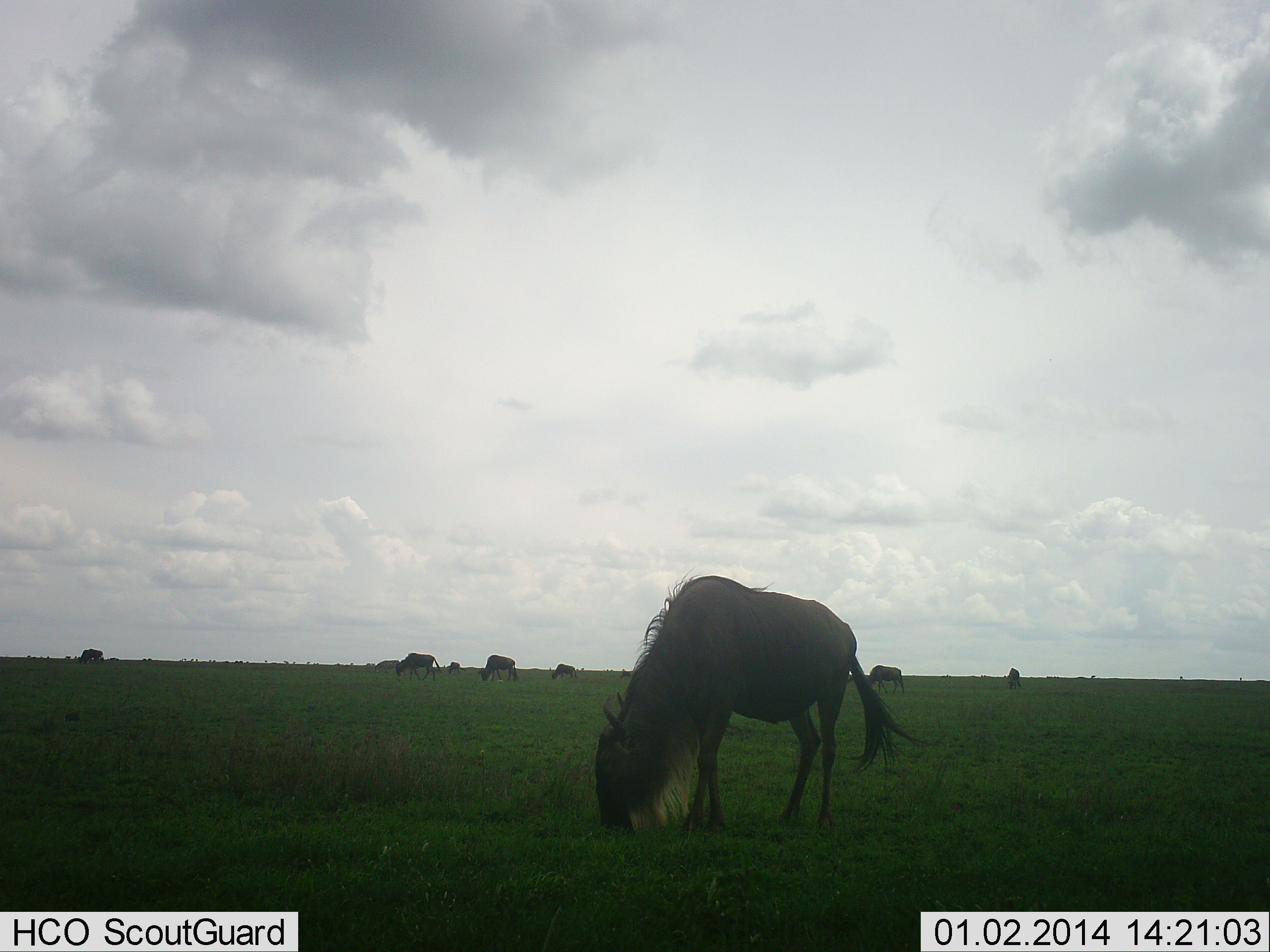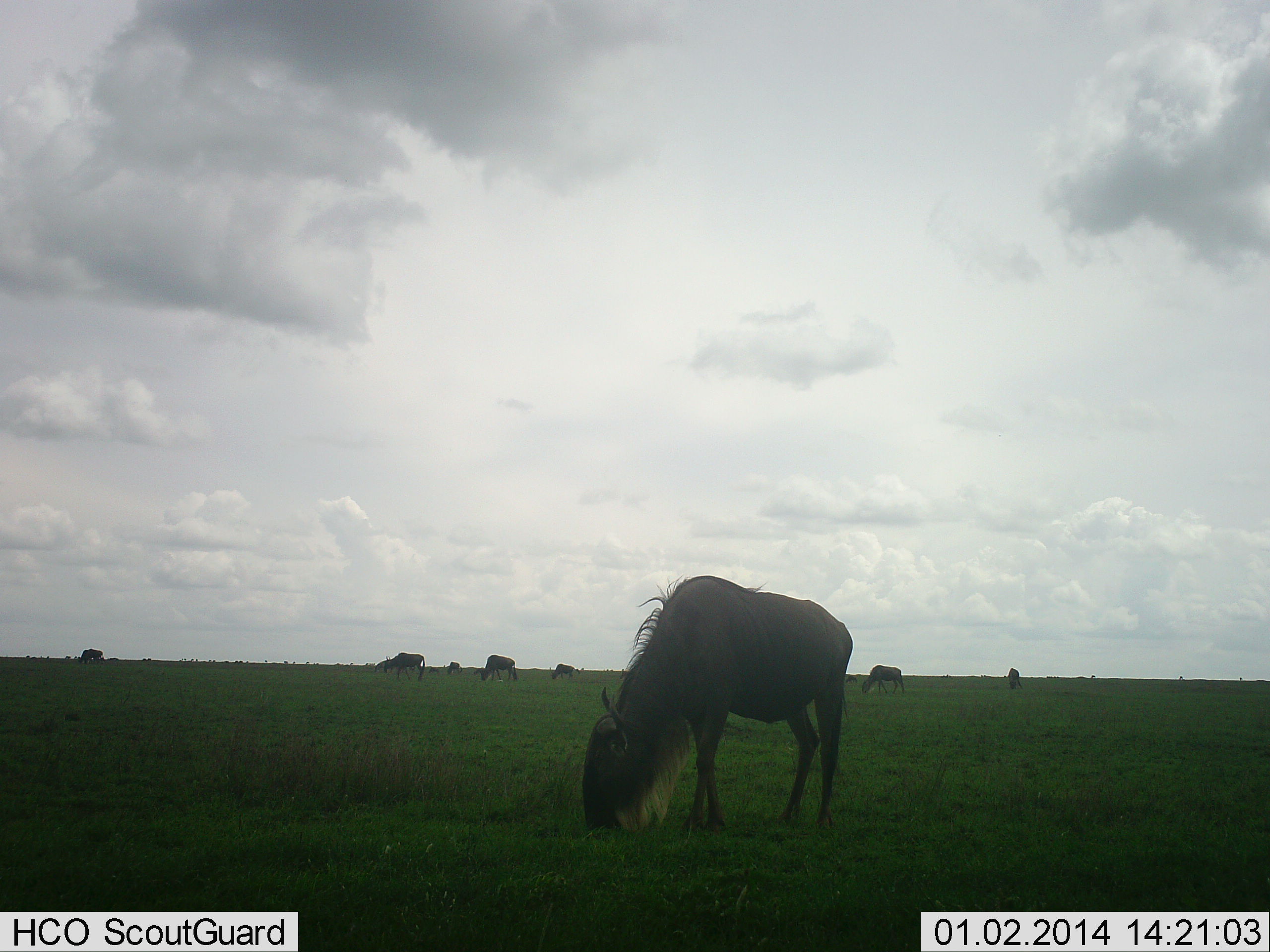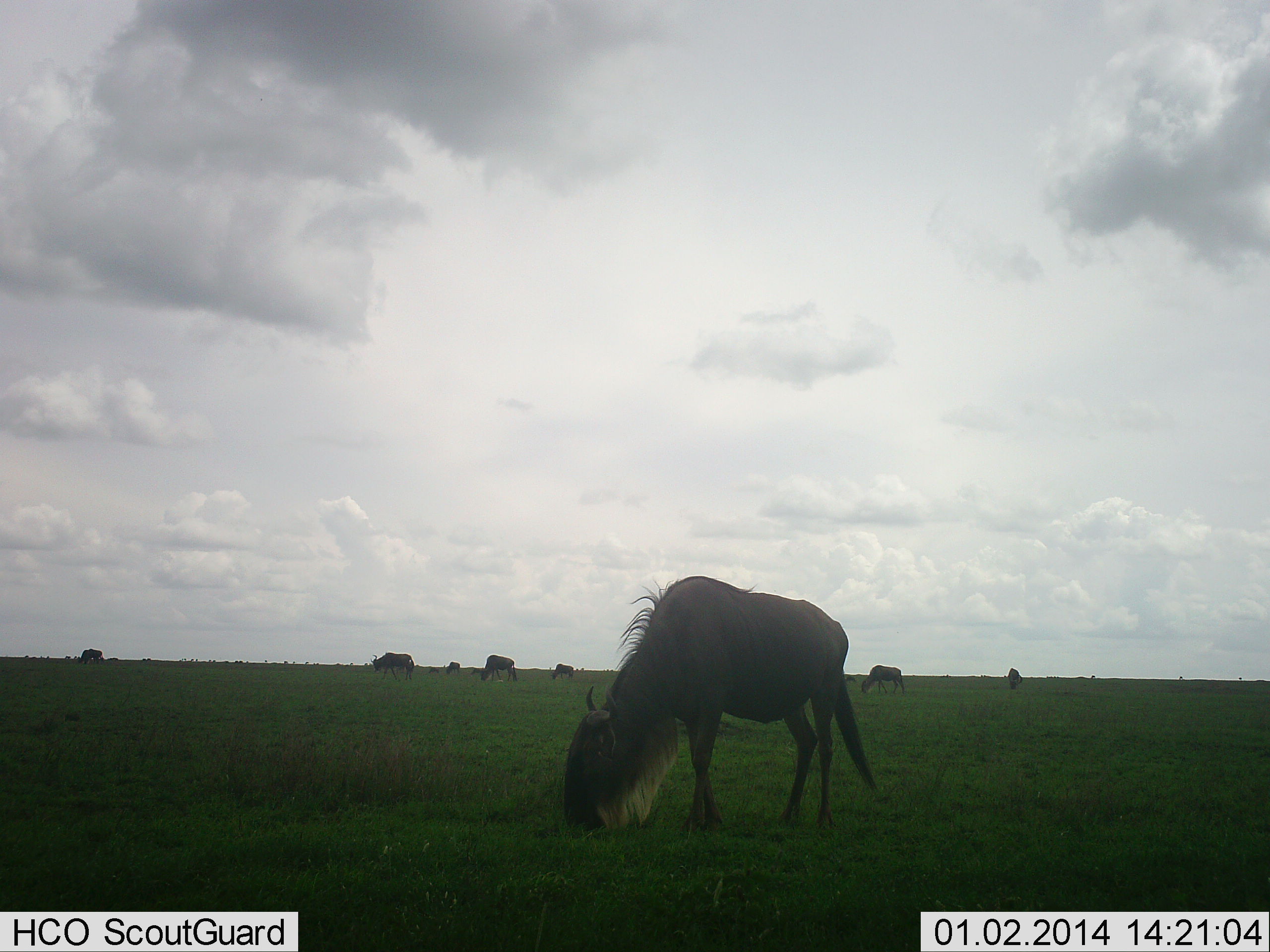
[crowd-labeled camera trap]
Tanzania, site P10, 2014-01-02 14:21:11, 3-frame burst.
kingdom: Animalia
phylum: Chordata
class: Mammalia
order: Artiodactyla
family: Bovidae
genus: Connochaetes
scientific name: Connochaetes taurinus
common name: blue wildebeest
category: wildebeest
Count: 6.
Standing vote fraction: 20%.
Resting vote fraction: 0%.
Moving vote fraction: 20%.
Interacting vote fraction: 0%.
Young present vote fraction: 0%.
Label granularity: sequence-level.